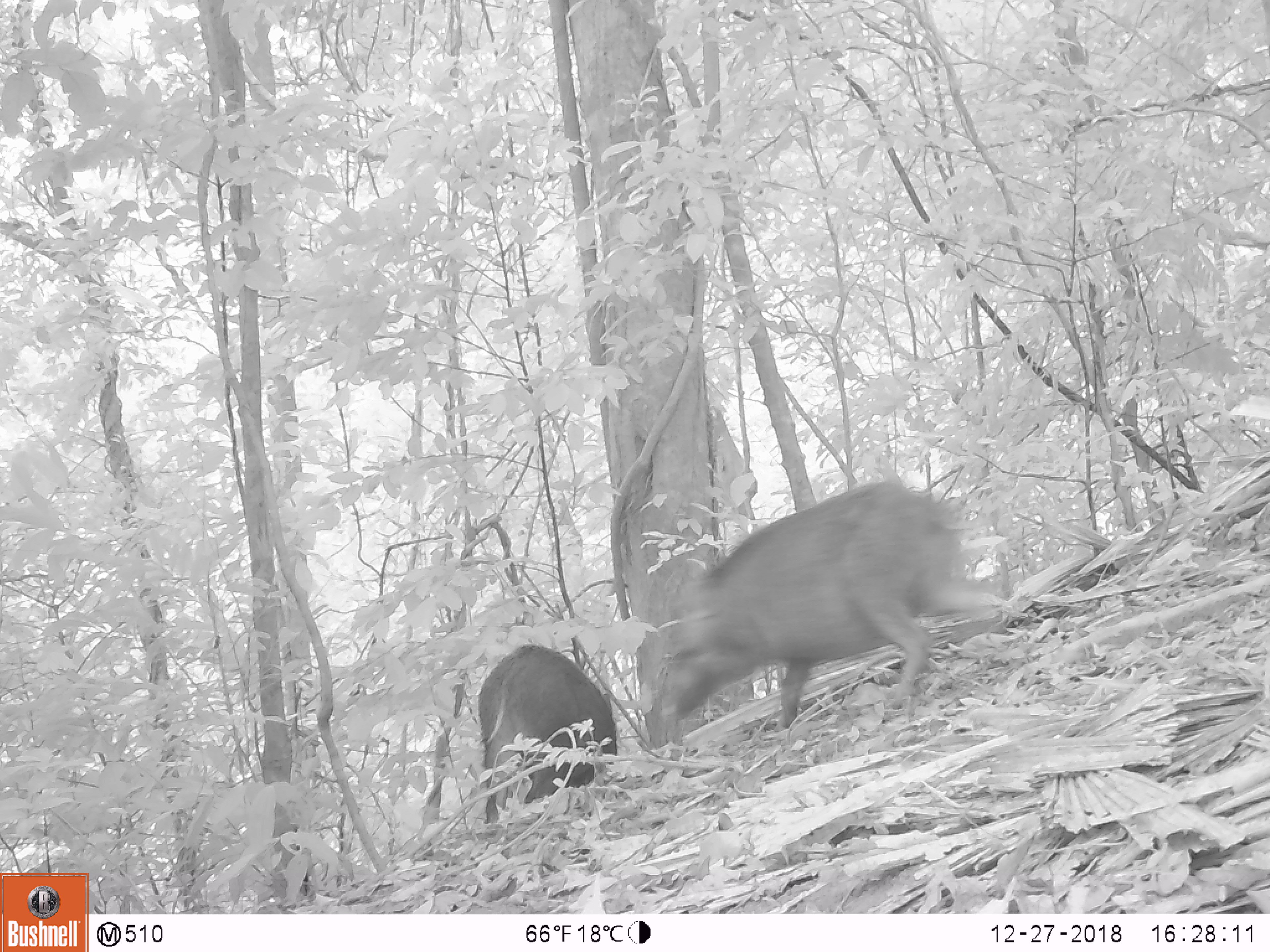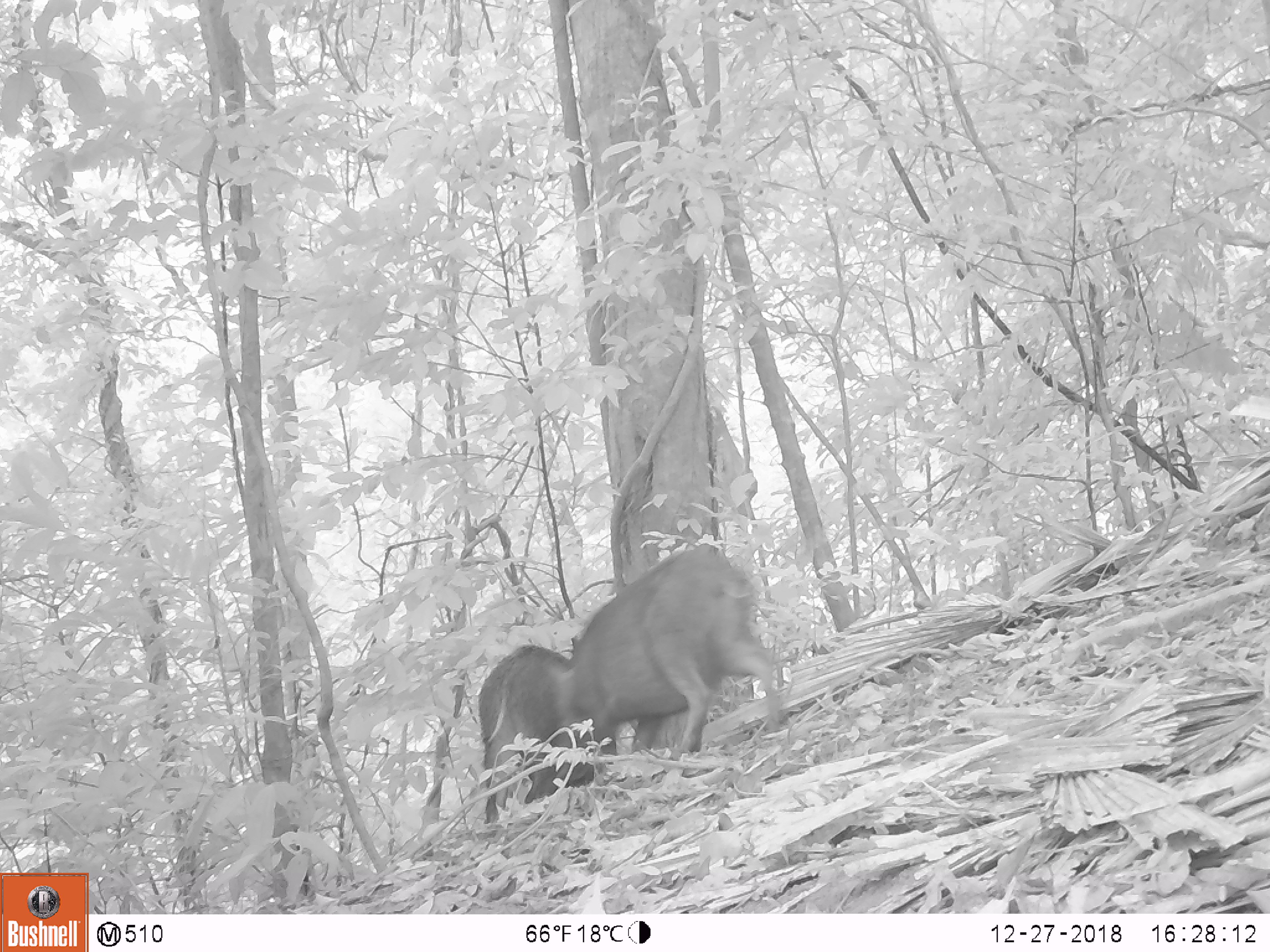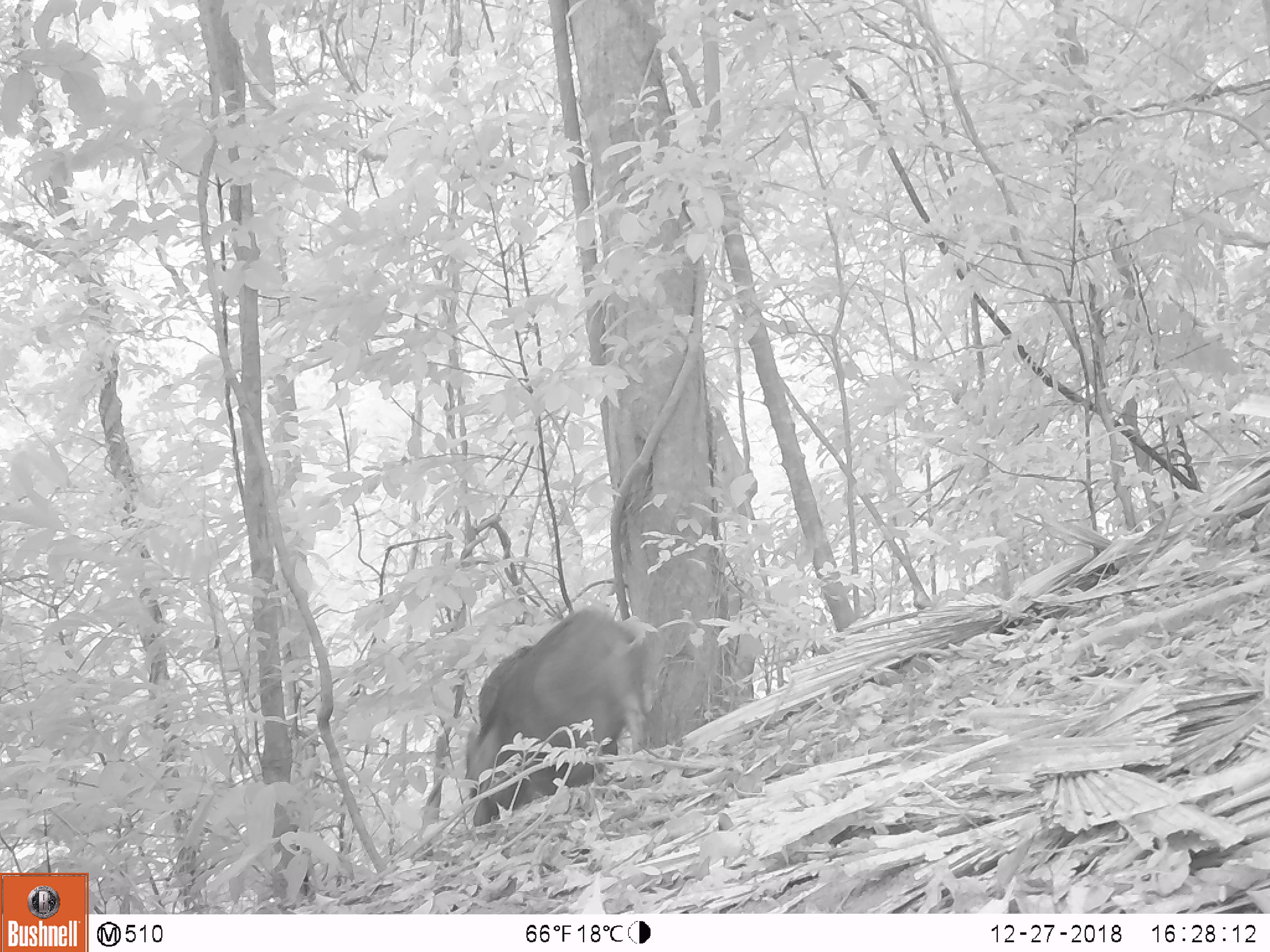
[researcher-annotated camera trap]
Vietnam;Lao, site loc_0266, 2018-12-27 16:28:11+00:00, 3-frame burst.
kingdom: Animalia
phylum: Chordata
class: Mammalia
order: Artiodactyla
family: Suidae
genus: Sus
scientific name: Sus scrofa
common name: eurasian wild pig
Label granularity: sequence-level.